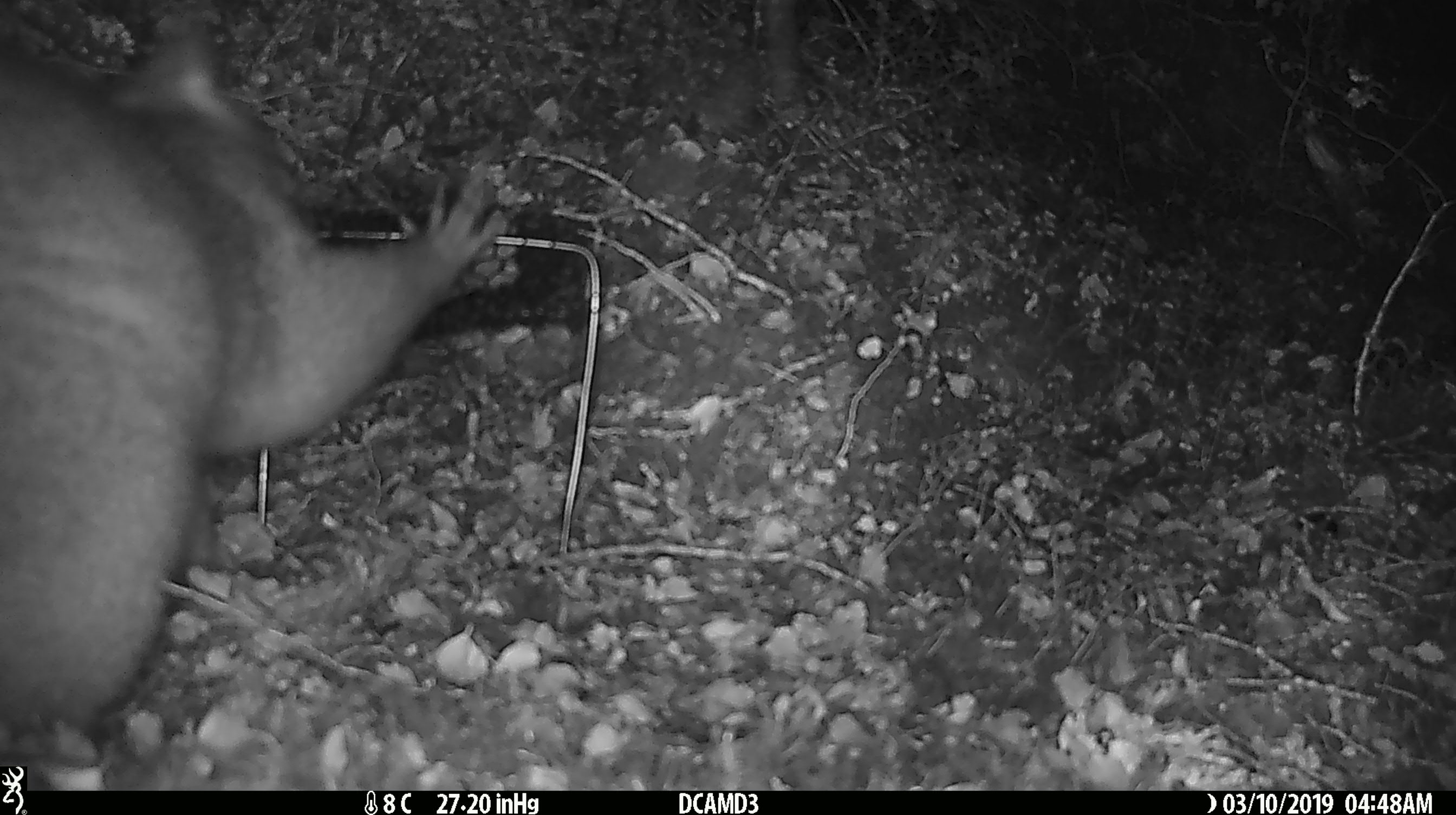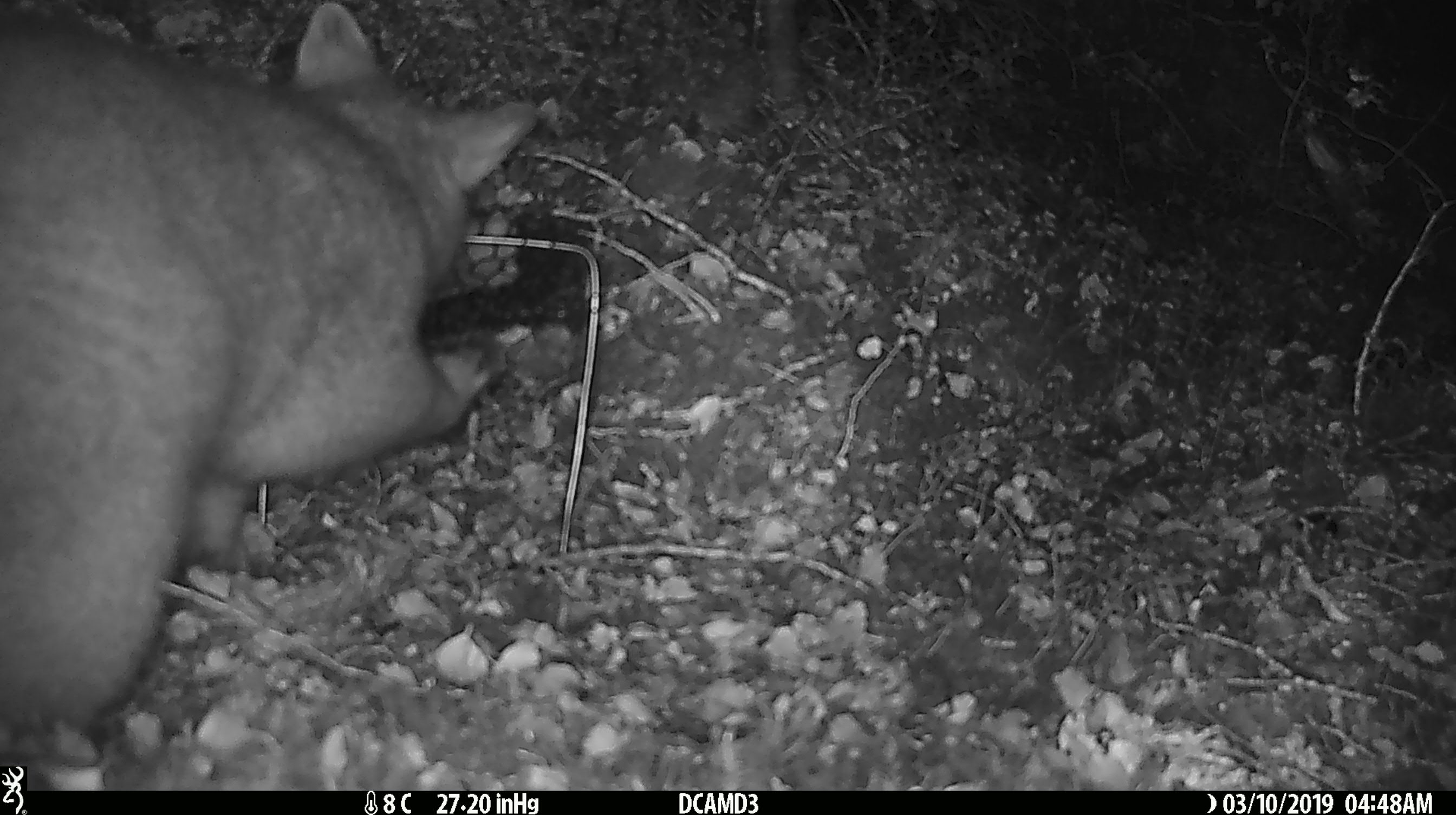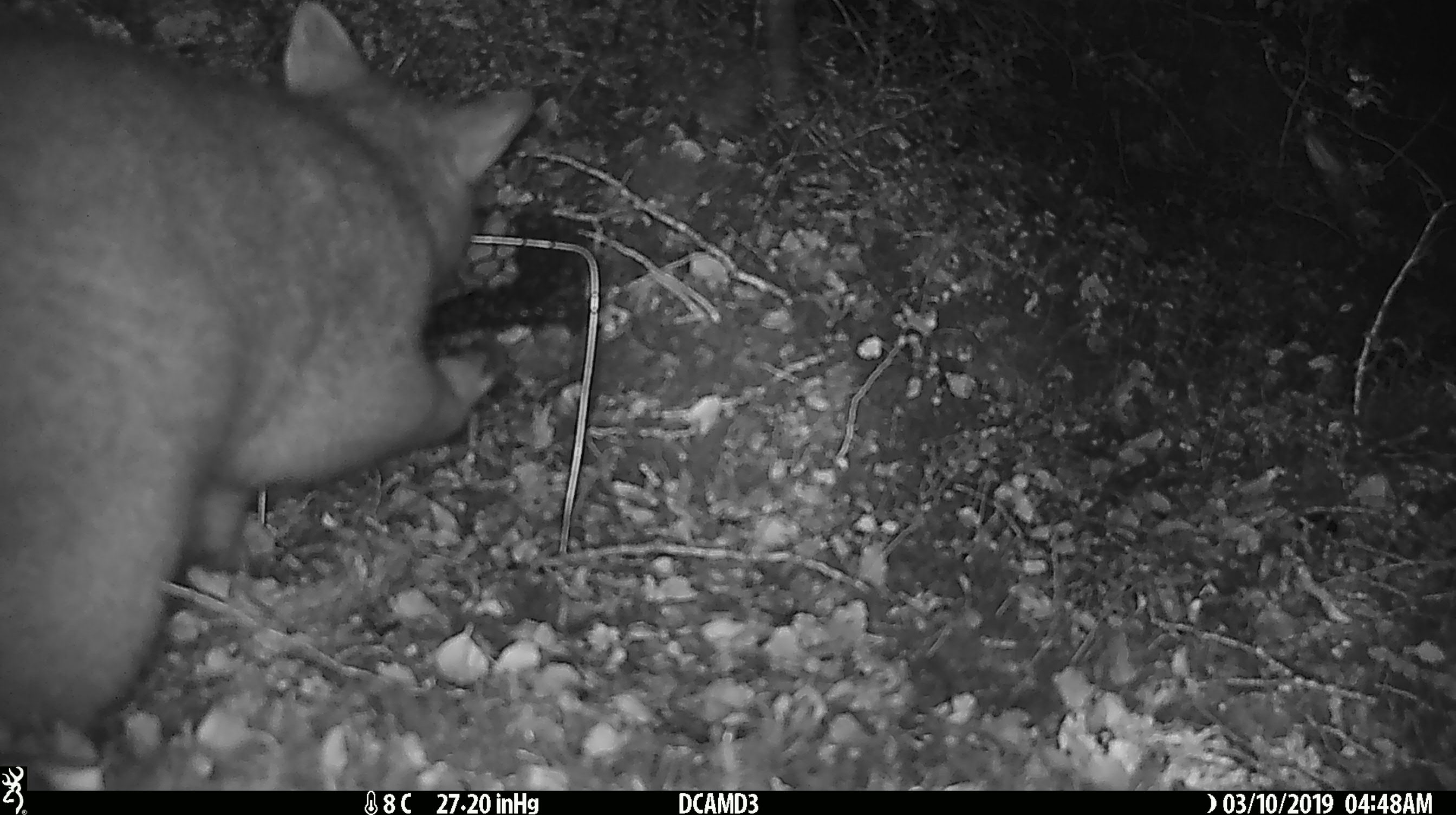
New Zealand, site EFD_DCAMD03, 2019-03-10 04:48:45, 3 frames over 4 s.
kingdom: Animalia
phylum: Chordata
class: Mammalia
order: Diprotodontia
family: Phalangeridae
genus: Trichosurus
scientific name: Trichosurus vulpecula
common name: common brushtail possum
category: possum